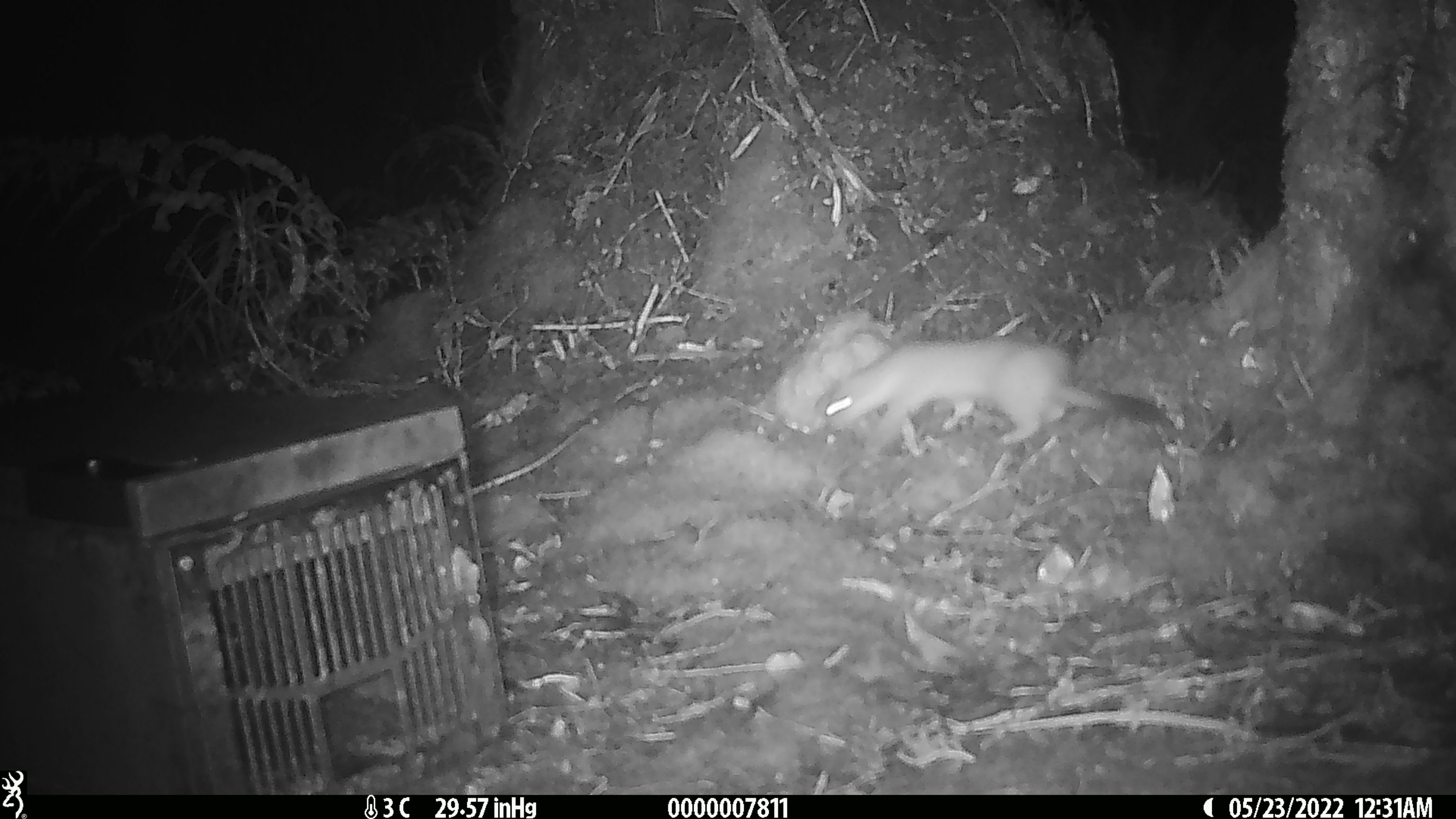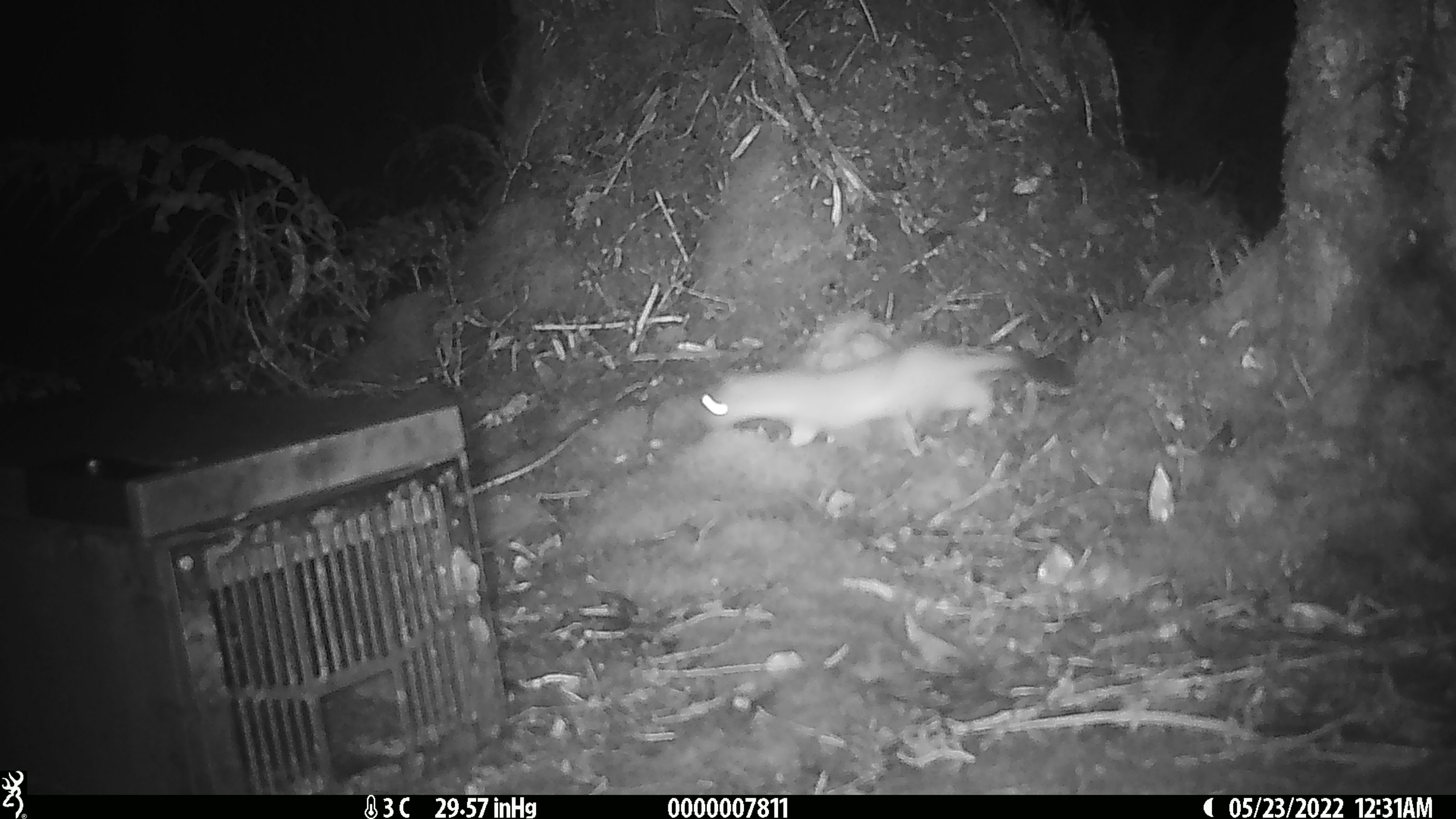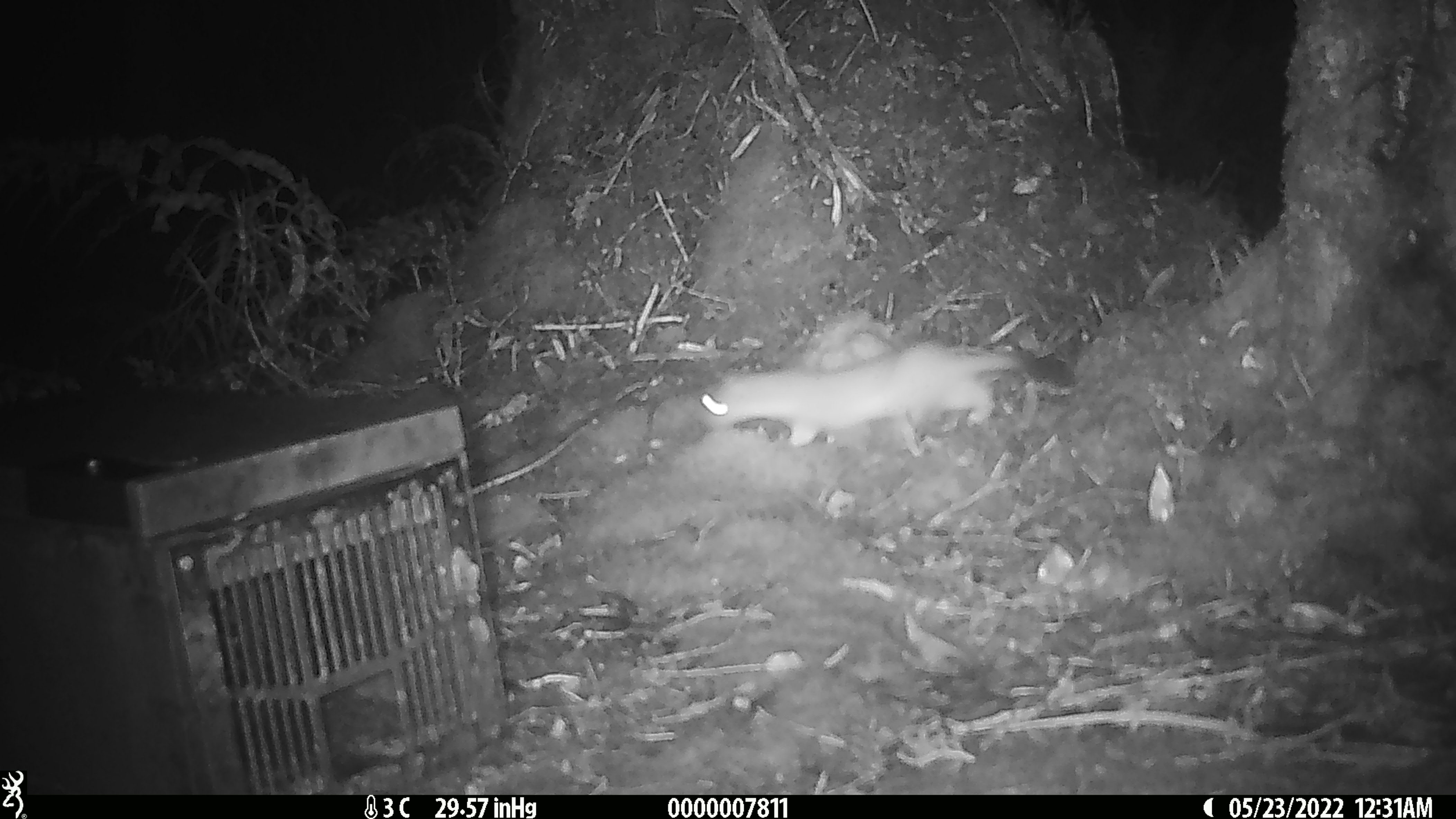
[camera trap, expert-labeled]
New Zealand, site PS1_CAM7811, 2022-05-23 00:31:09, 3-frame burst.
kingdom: Animalia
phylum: Chordata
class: Mammalia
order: Carnivora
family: Mustelidae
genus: Mustela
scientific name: Mustela erminea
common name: stoat